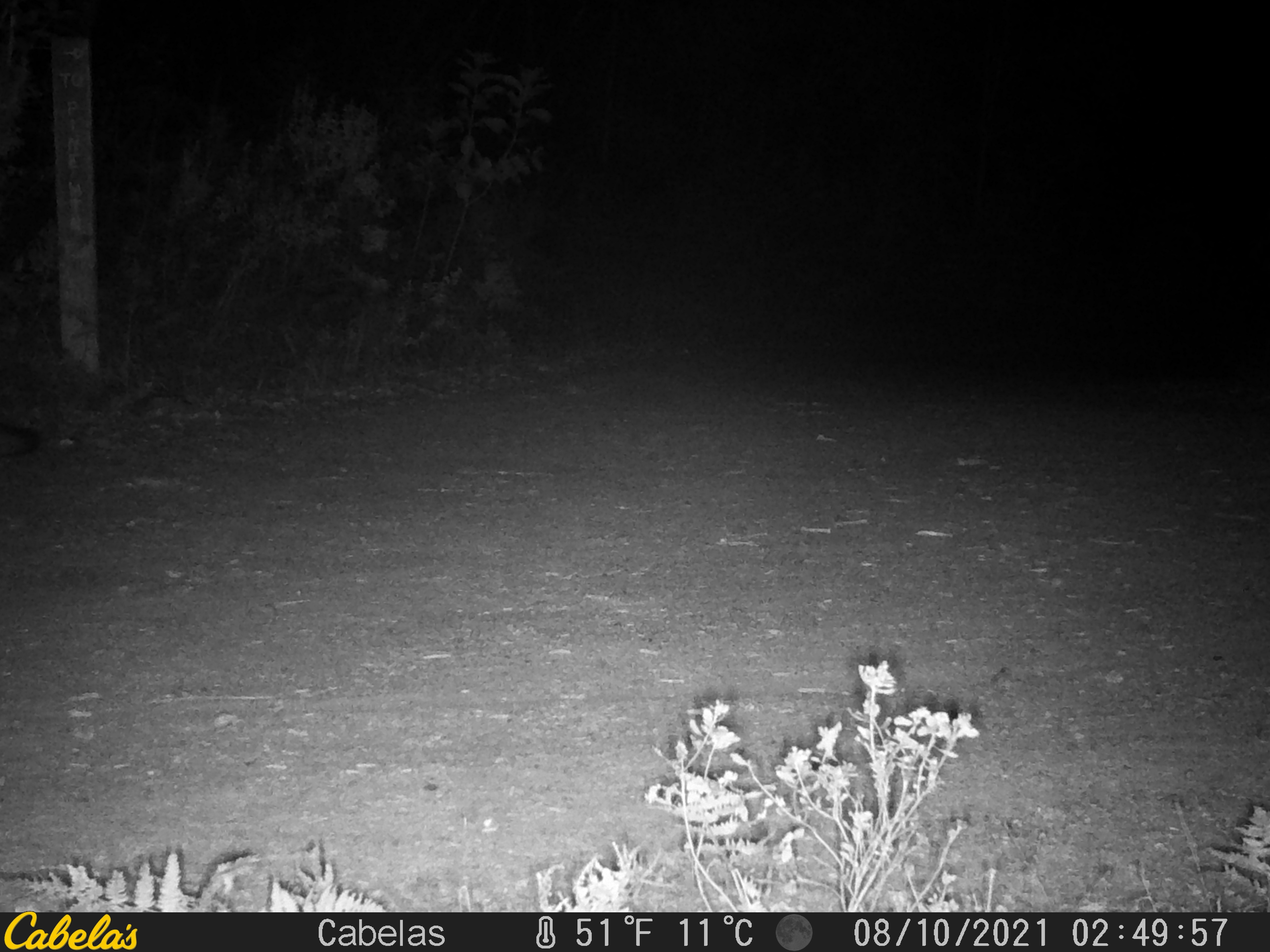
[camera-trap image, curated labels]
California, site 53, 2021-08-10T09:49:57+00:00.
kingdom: Animalia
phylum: Chordata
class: Mammalia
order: Carnivora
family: Canidae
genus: Urocyon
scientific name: Urocyon cinereoargenteus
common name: gray fox